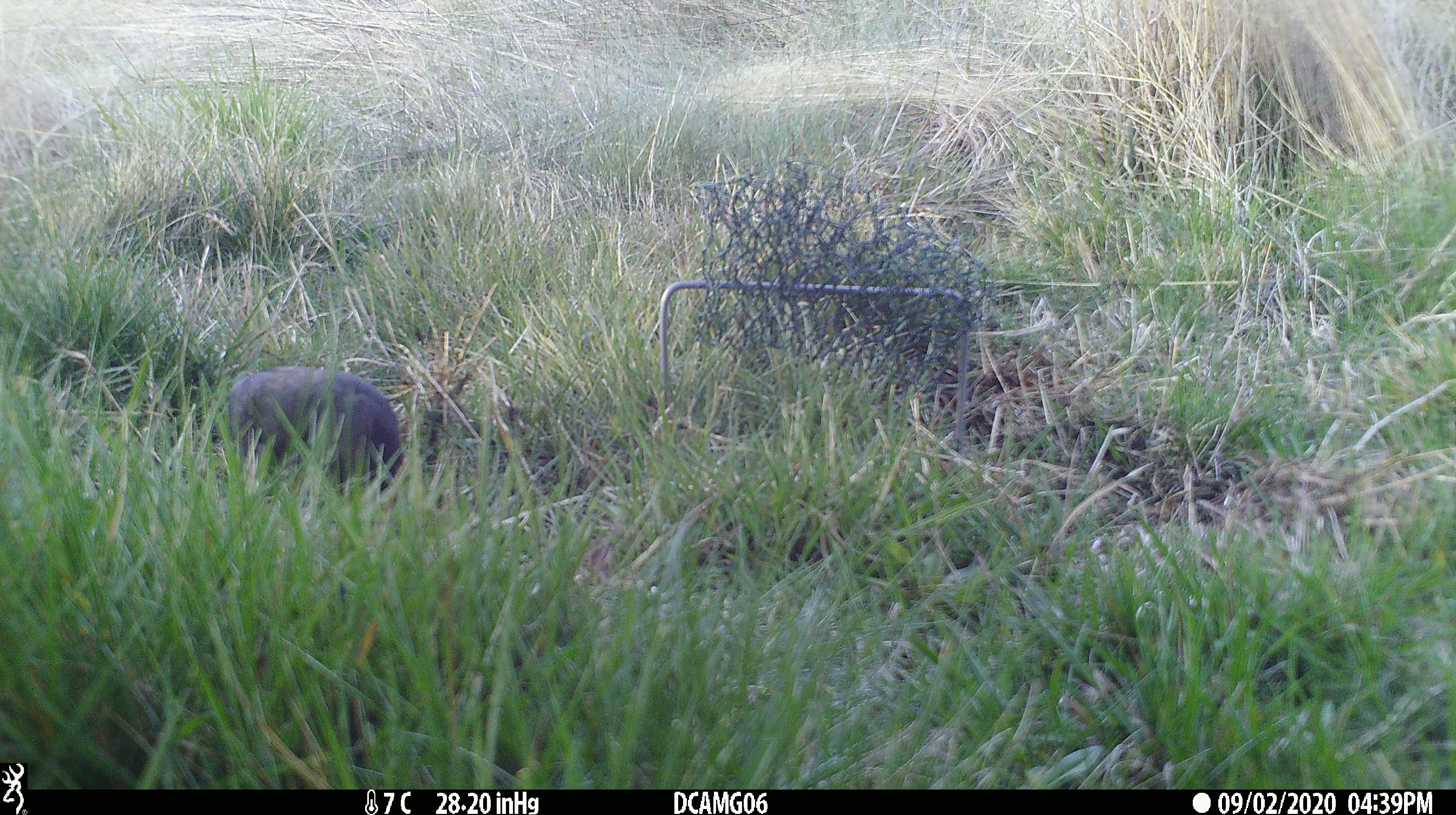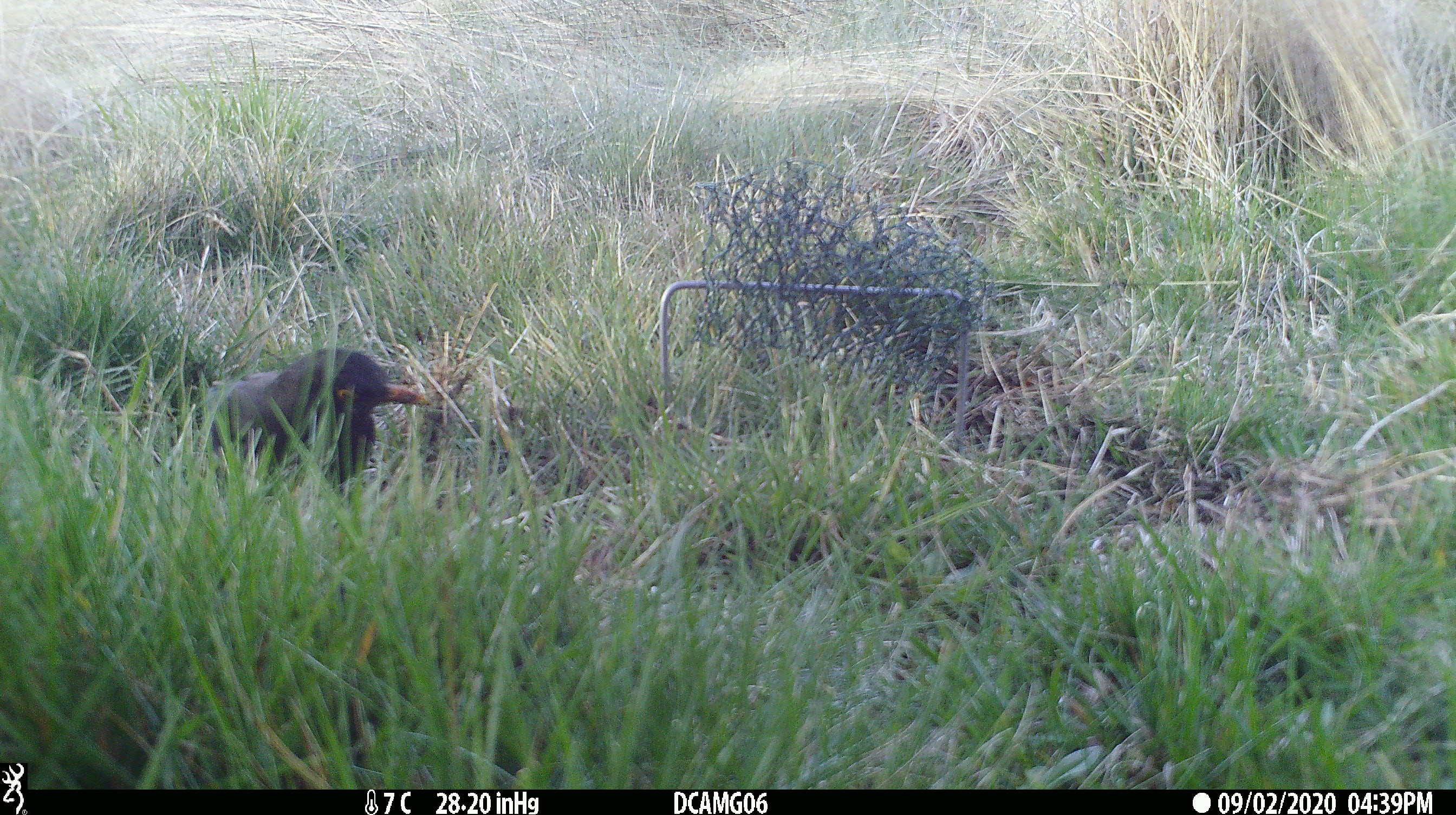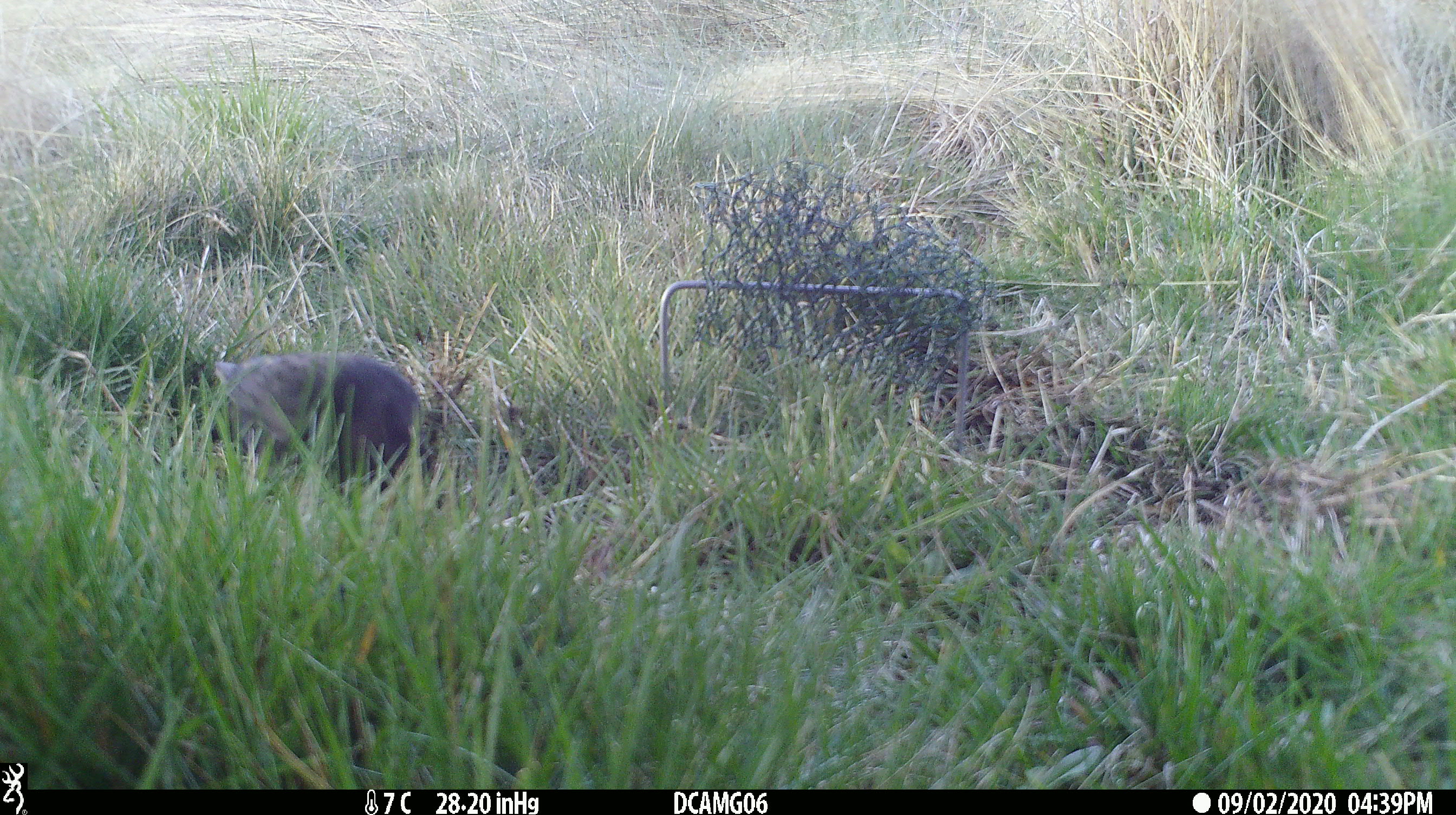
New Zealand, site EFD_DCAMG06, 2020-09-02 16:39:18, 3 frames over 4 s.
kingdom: Animalia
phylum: Chordata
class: Aves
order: Passeriformes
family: Turdidae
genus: Turdus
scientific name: Turdus merula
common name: eurasian blackbird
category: blackbird